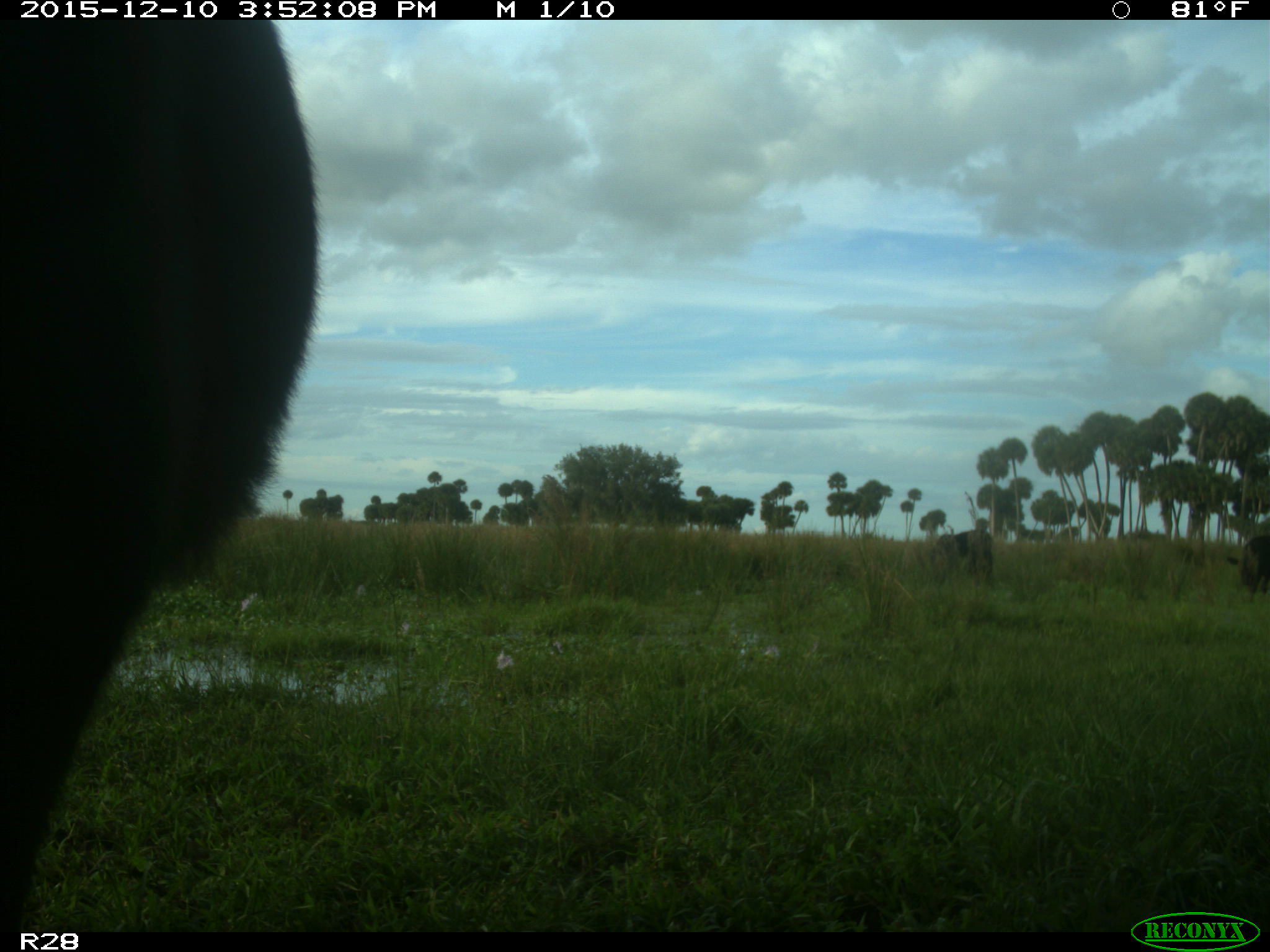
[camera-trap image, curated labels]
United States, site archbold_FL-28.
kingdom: Animalia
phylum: Chordata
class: Mammalia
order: Artiodactyla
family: Bovidae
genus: Bos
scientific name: Bos taurus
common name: domestic cow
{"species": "Bos taurus (domestic cow)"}